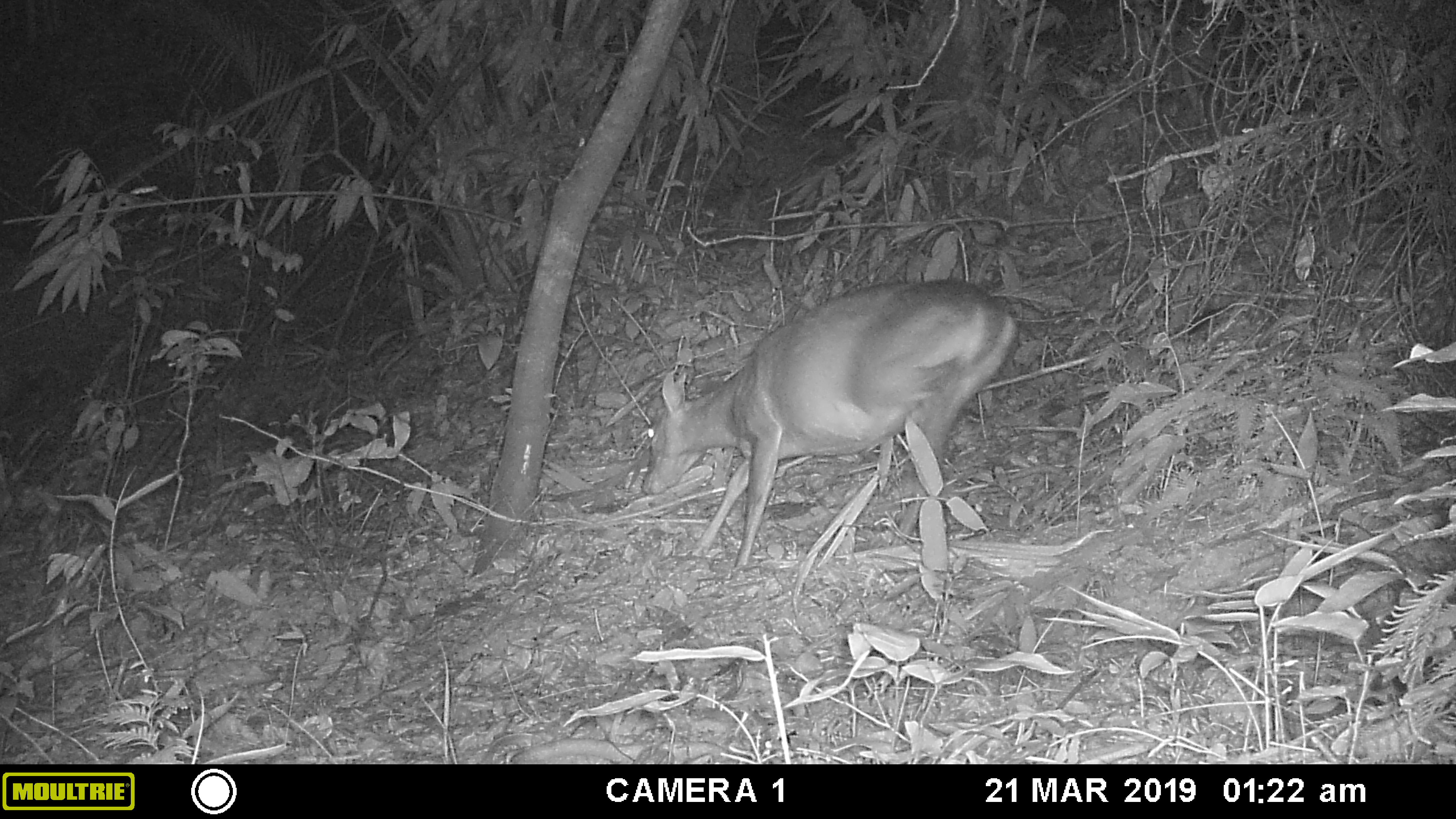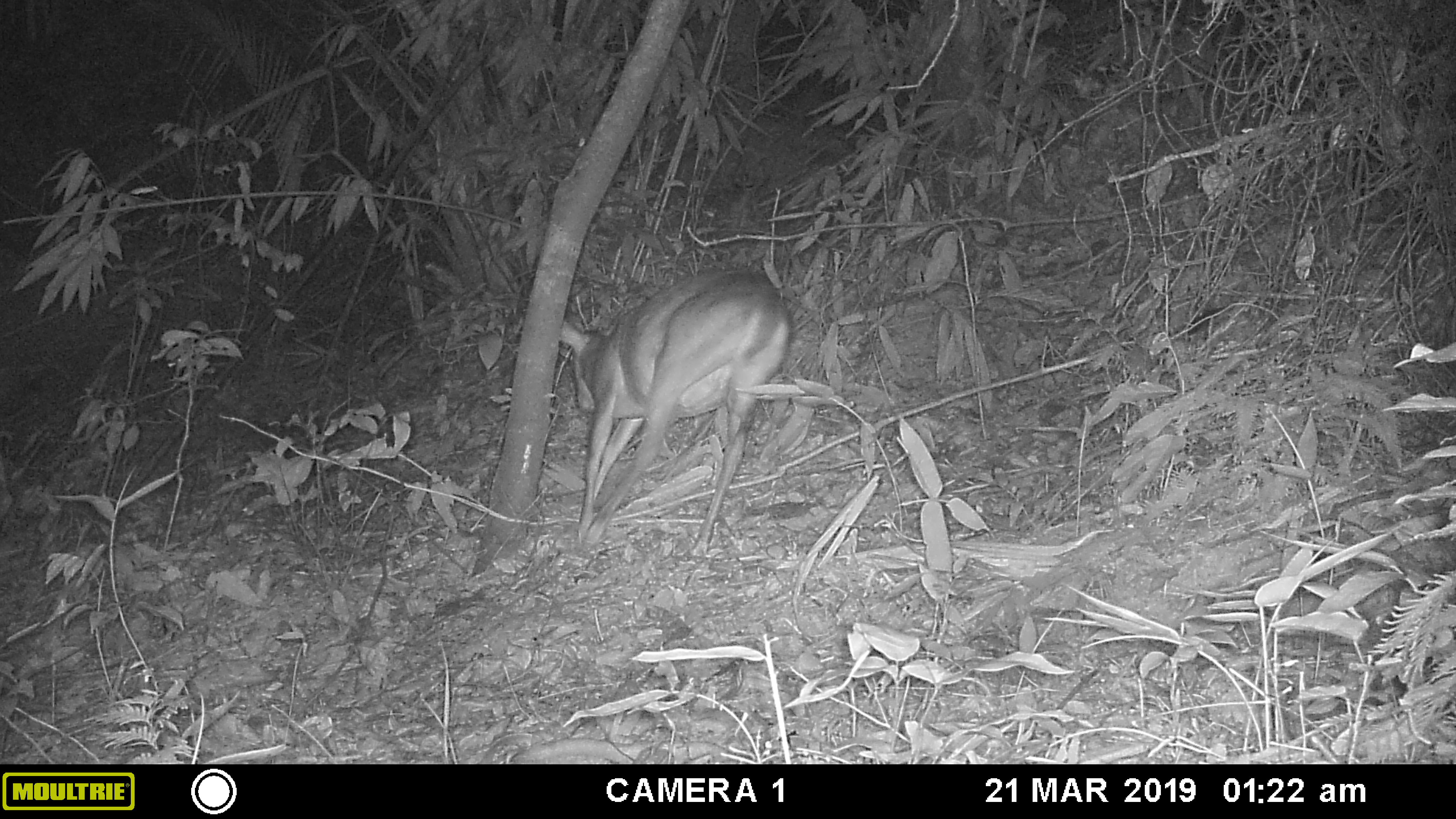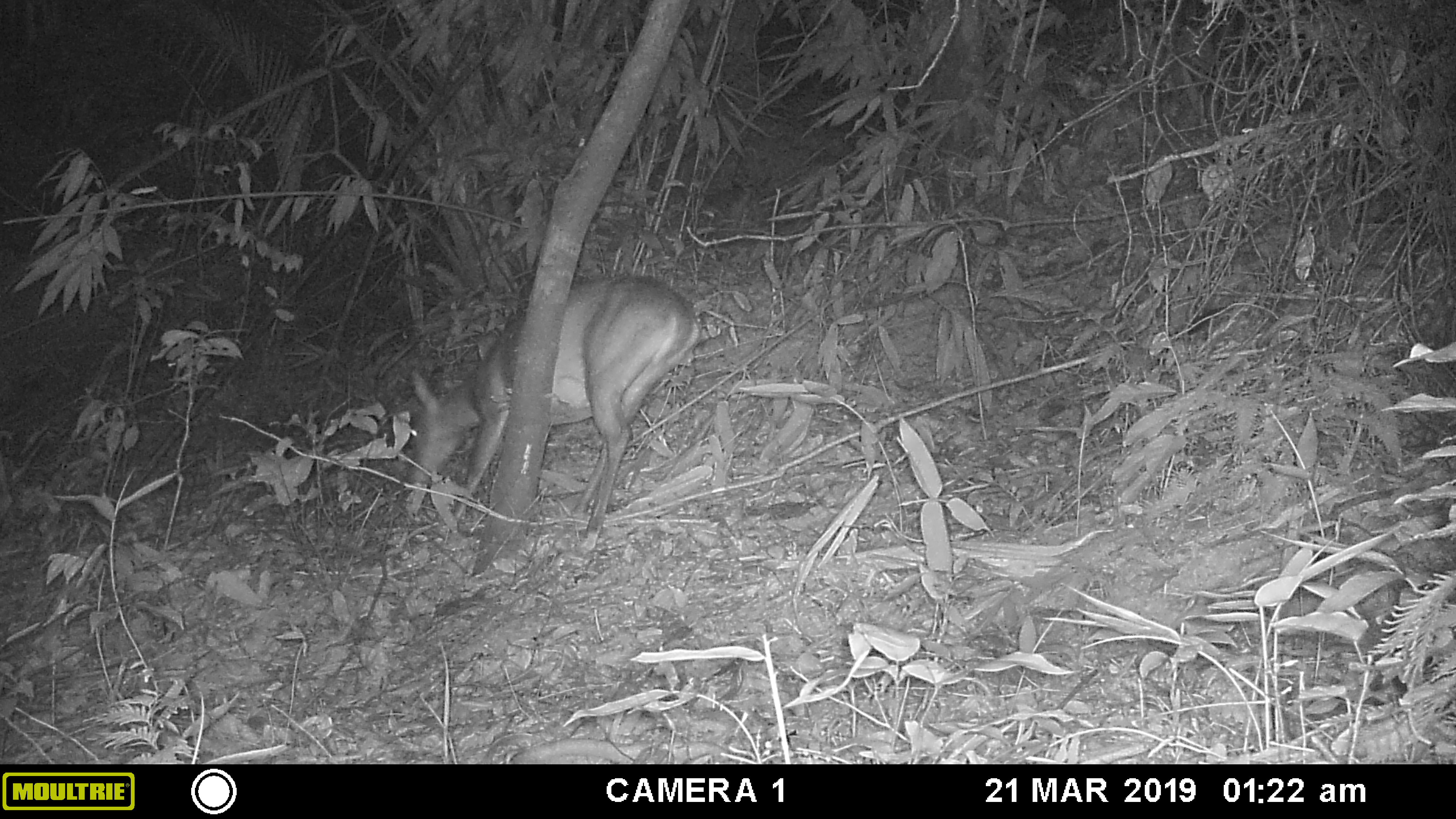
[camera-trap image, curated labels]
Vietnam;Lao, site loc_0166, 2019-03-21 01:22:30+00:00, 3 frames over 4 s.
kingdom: Animalia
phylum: Chordata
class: Mammalia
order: Artiodactyla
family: Cervidae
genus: Muntiacus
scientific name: Muntiacus vuquangensis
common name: large-antlered muntjac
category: large antlered muntjac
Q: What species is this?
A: Large antlered muntjac (large-antlered muntjac) (Muntiacus vuquangensis).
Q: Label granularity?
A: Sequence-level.